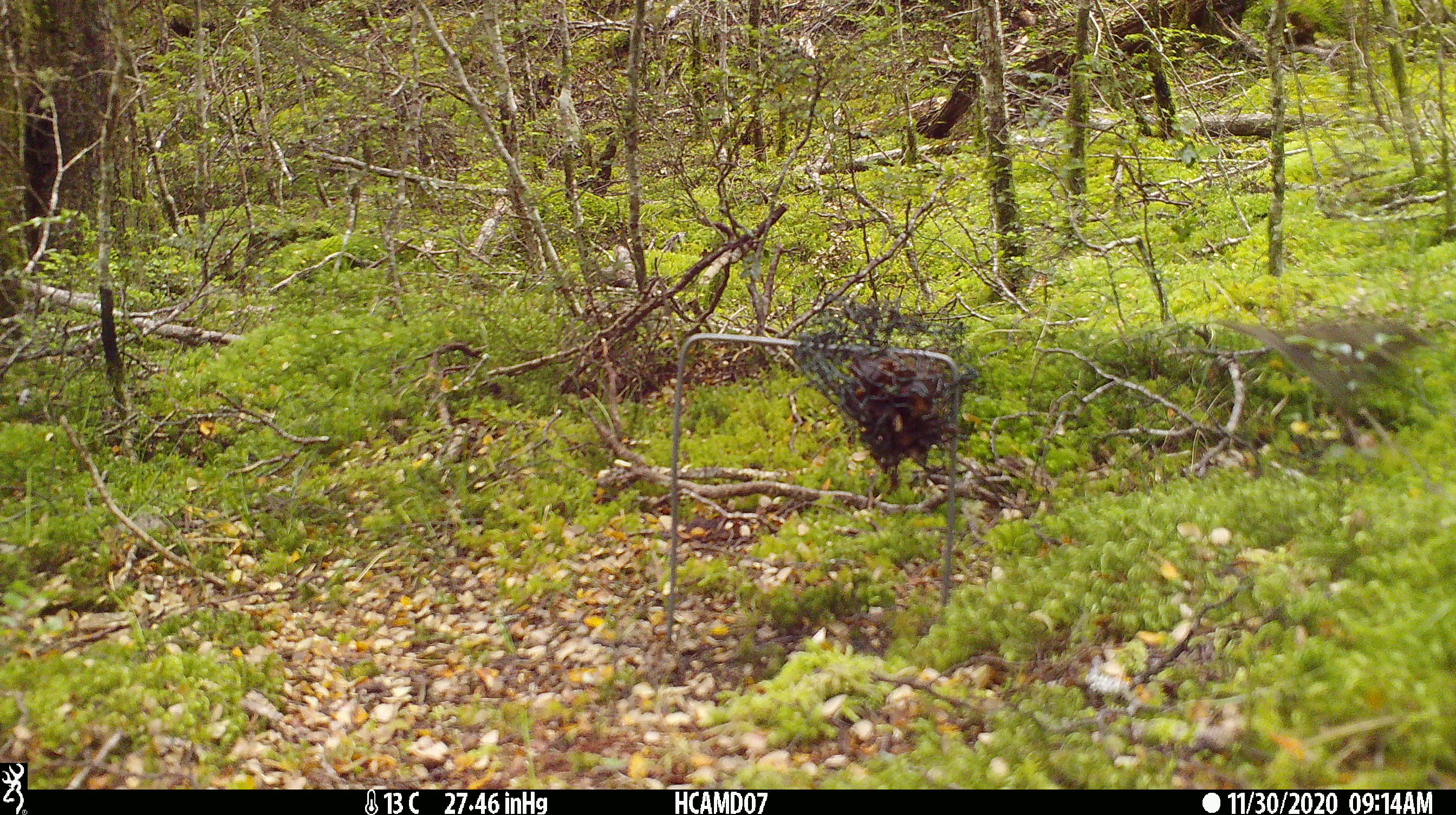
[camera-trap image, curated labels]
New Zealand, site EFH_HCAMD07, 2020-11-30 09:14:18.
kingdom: Animalia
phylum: Chordata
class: Aves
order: Passeriformes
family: Turdidae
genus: Turdus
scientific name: Turdus philomelos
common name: song thrush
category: thrush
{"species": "thrush (song thrush) (Turdus philomelos)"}